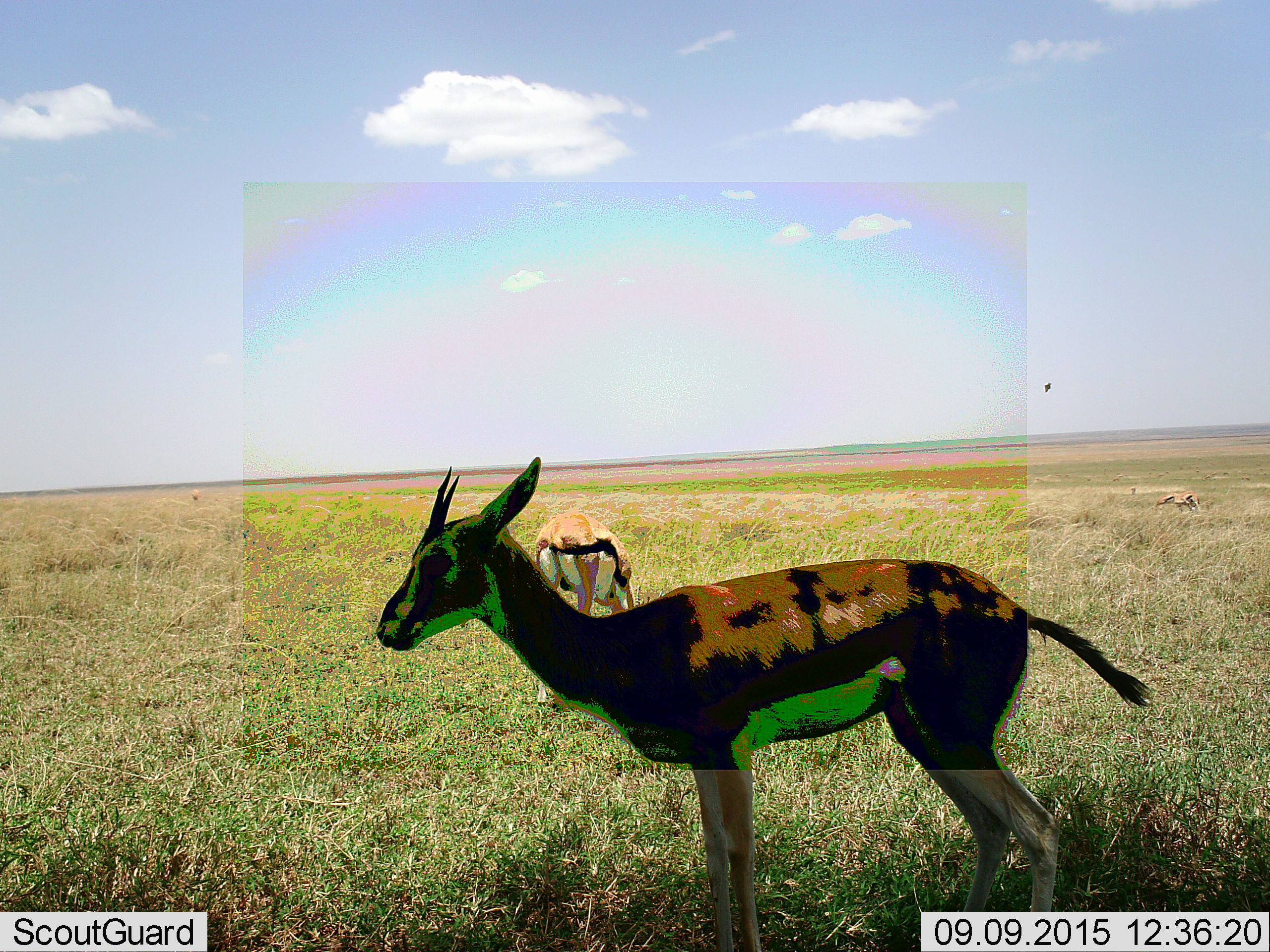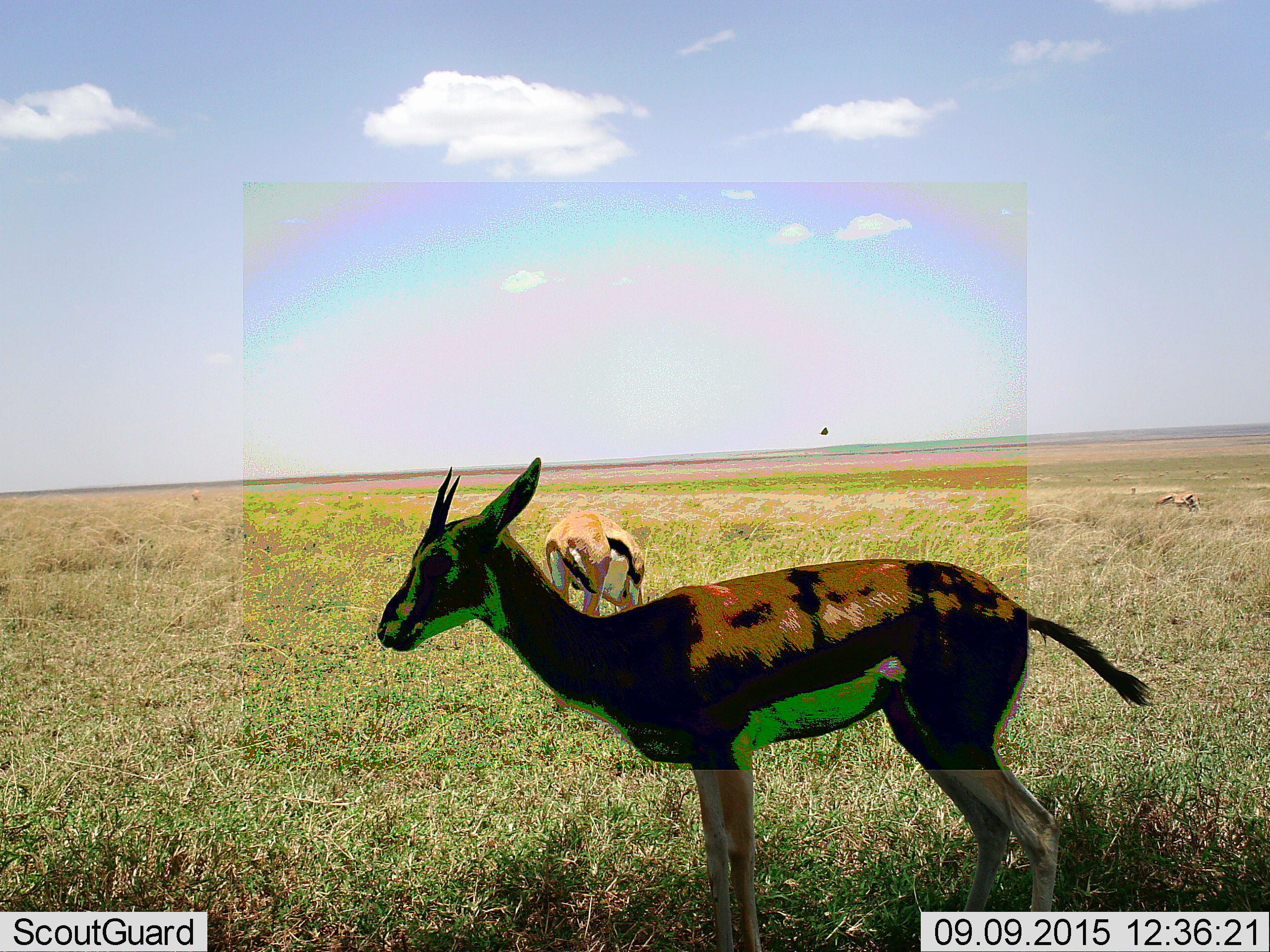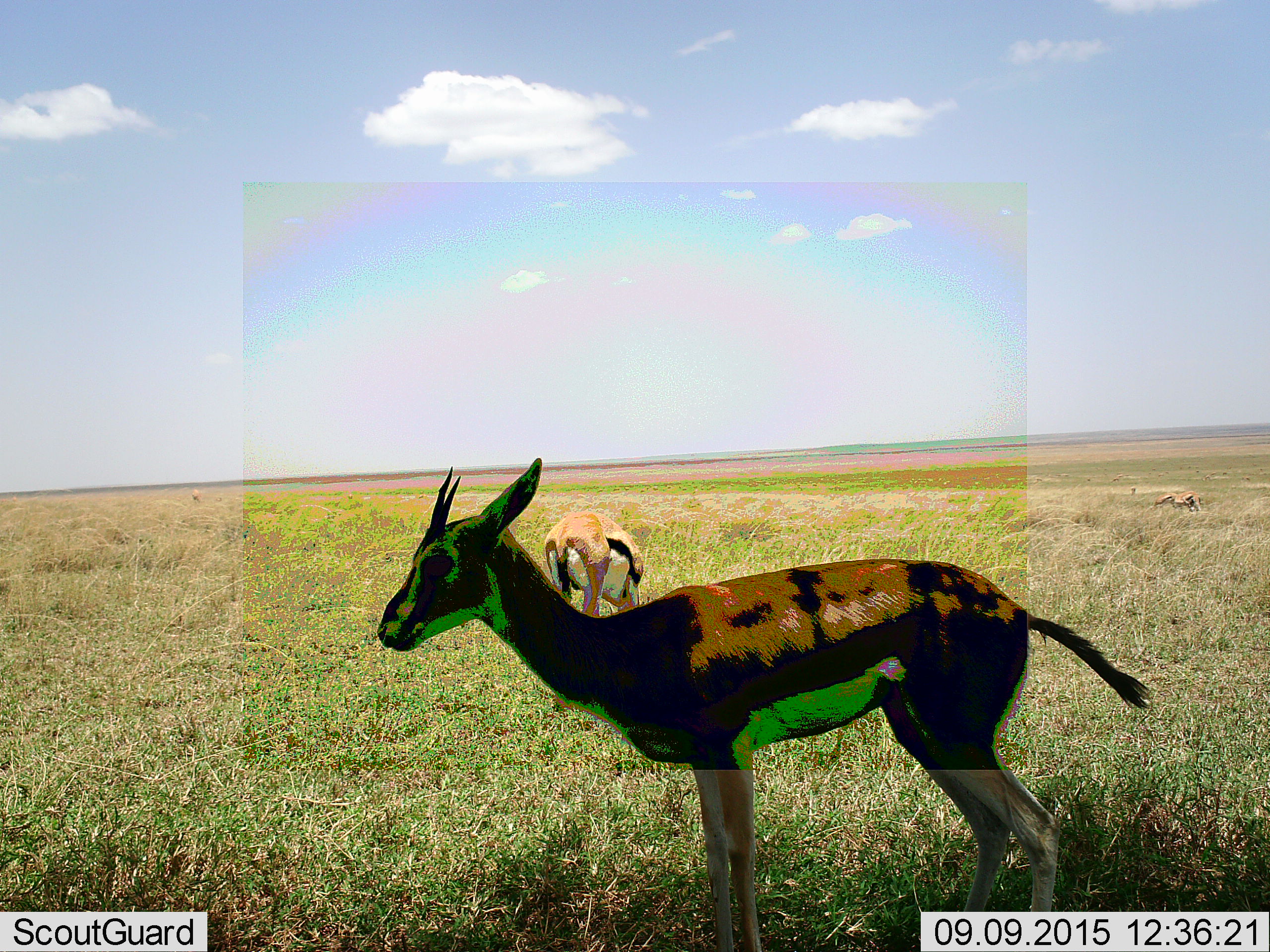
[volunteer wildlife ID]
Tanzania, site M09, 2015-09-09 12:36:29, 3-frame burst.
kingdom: Animalia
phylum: Chordata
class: Mammalia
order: Artiodactyla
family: Bovidae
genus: Eudorcas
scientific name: Eudorcas thomsonii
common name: thomson's gazelle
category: gazellethomsons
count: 2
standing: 80%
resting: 0%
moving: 0%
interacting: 10%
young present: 10%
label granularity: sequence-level